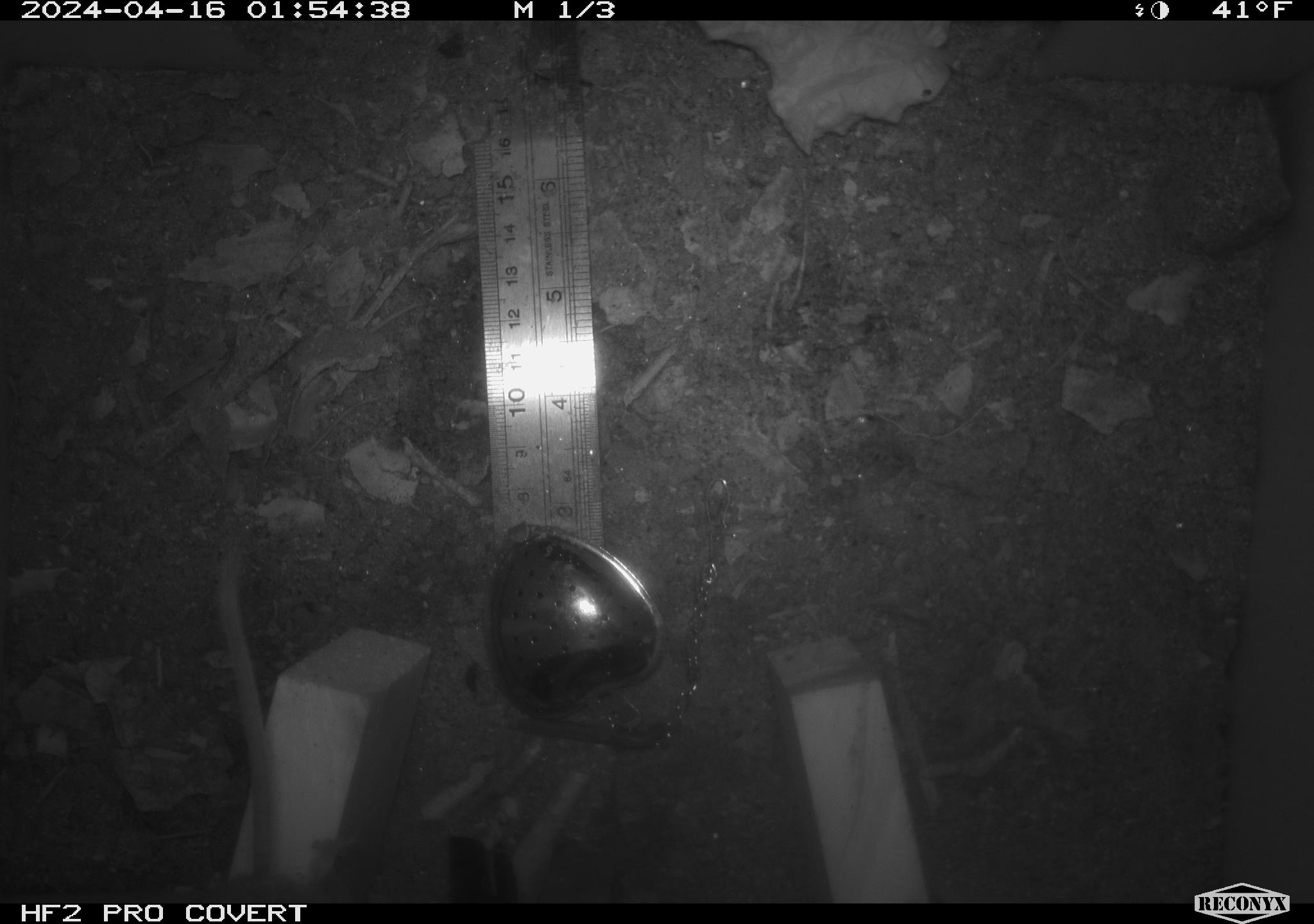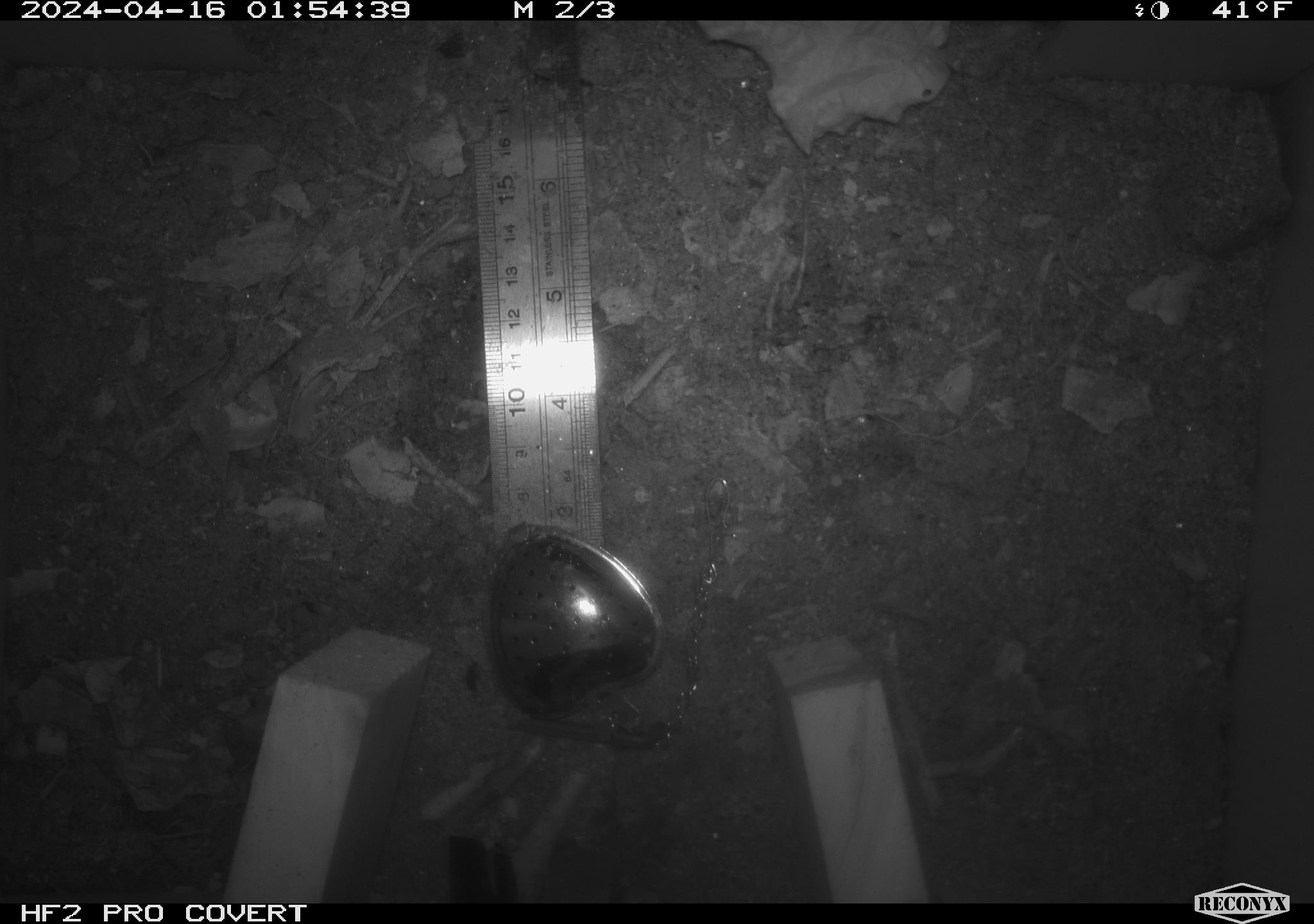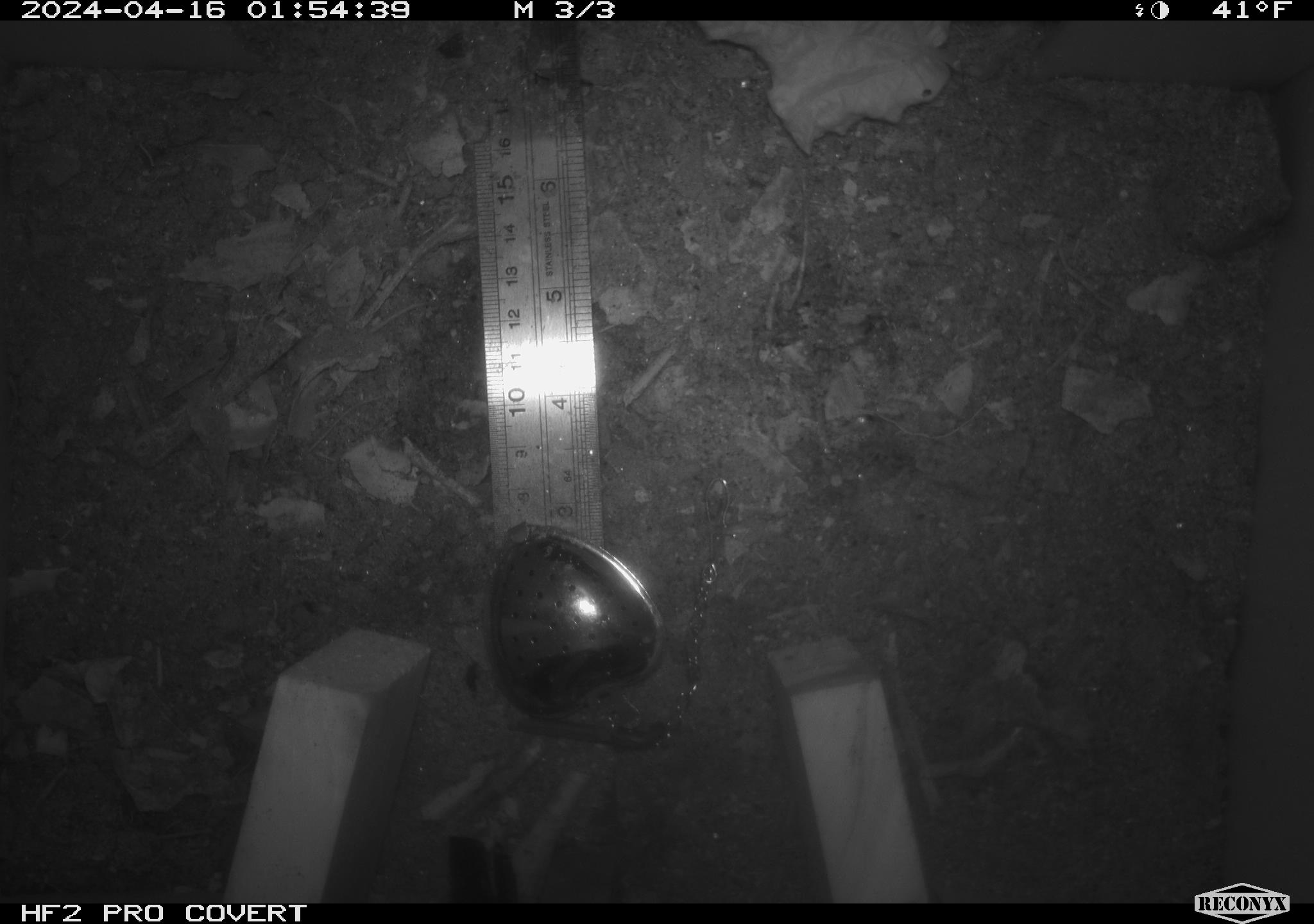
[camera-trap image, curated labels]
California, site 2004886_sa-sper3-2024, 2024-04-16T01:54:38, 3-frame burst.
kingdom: Animalia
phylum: Chordata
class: Mammalia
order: Rodentia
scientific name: Rodentia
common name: mouse species